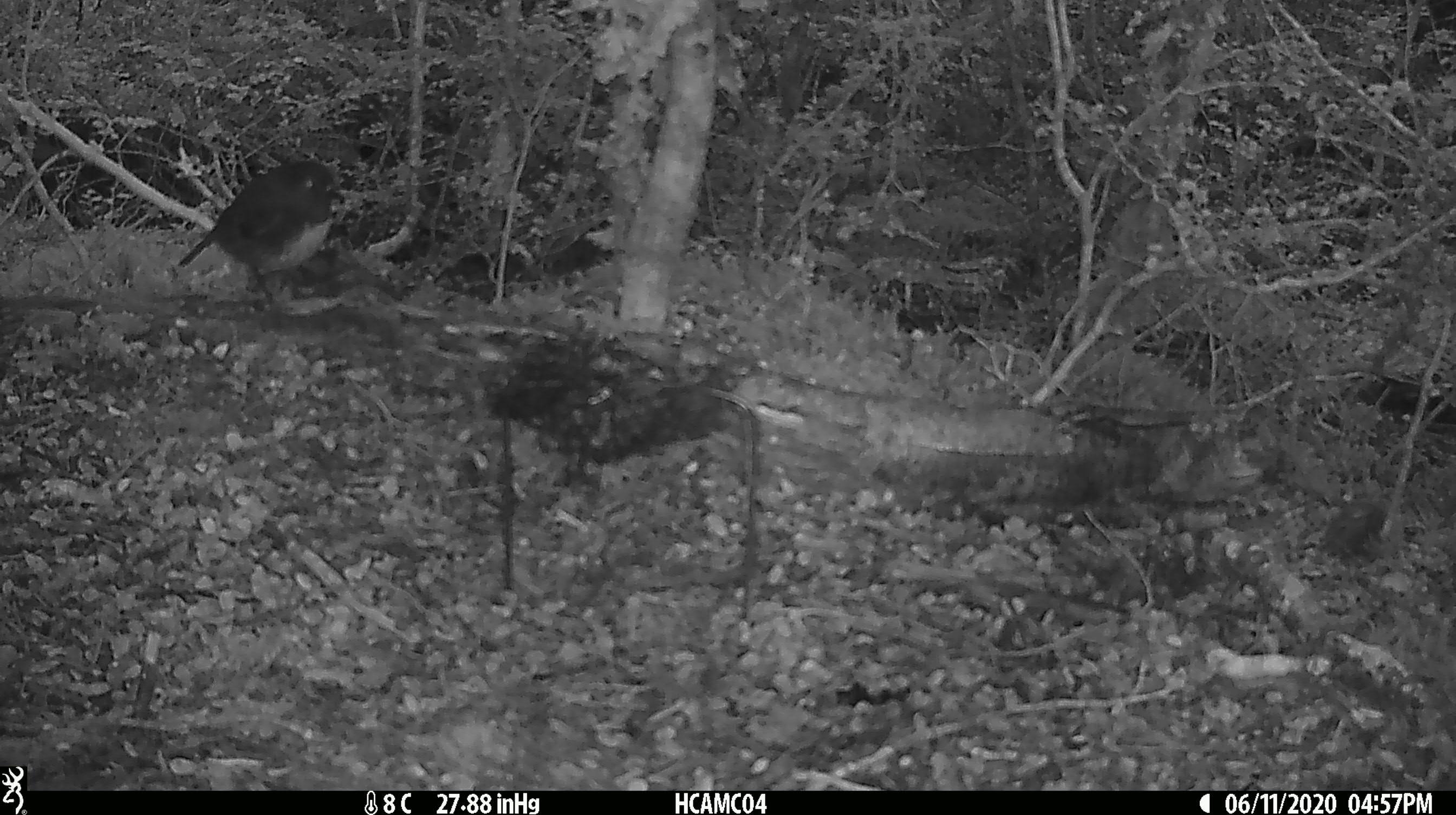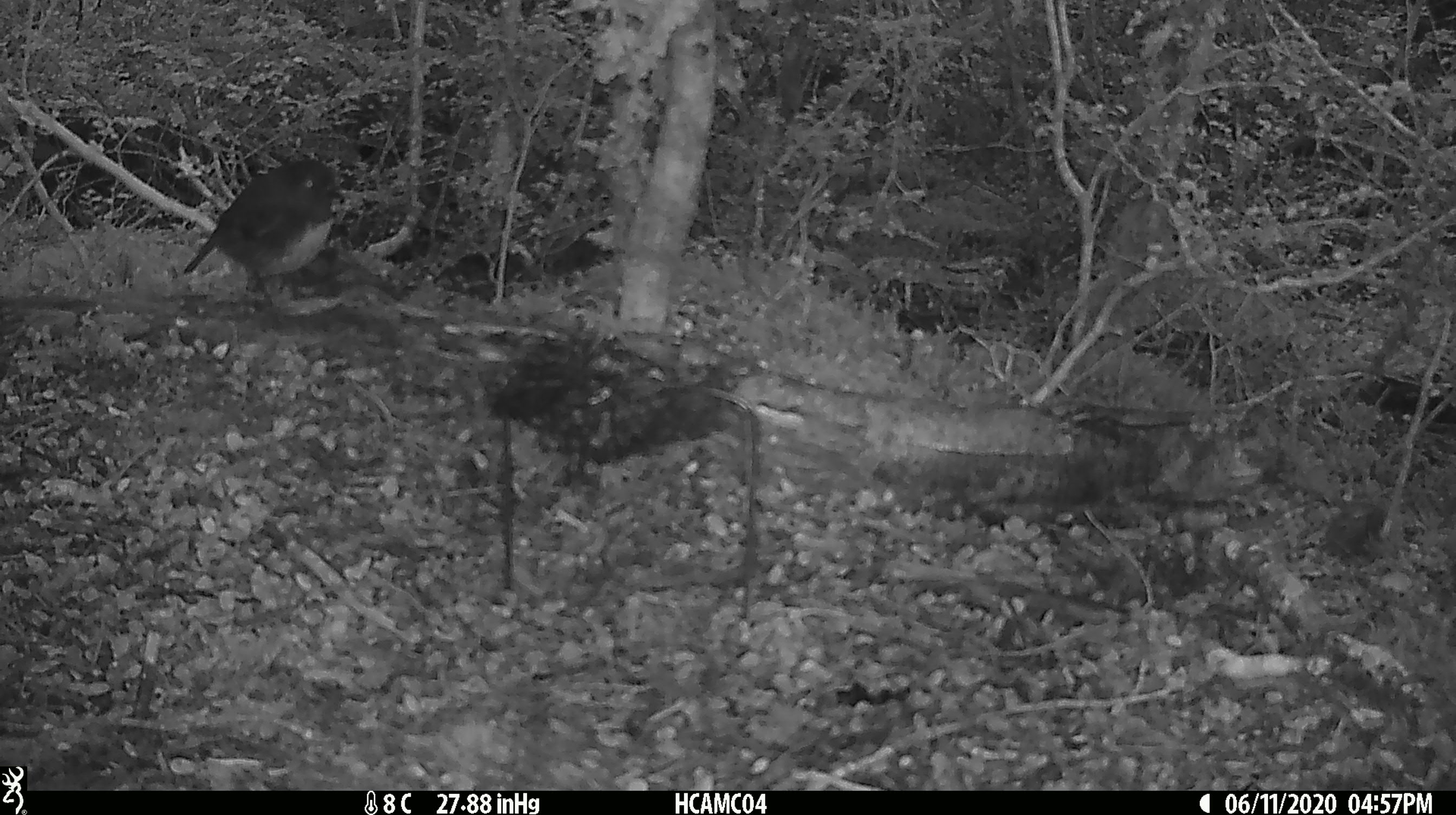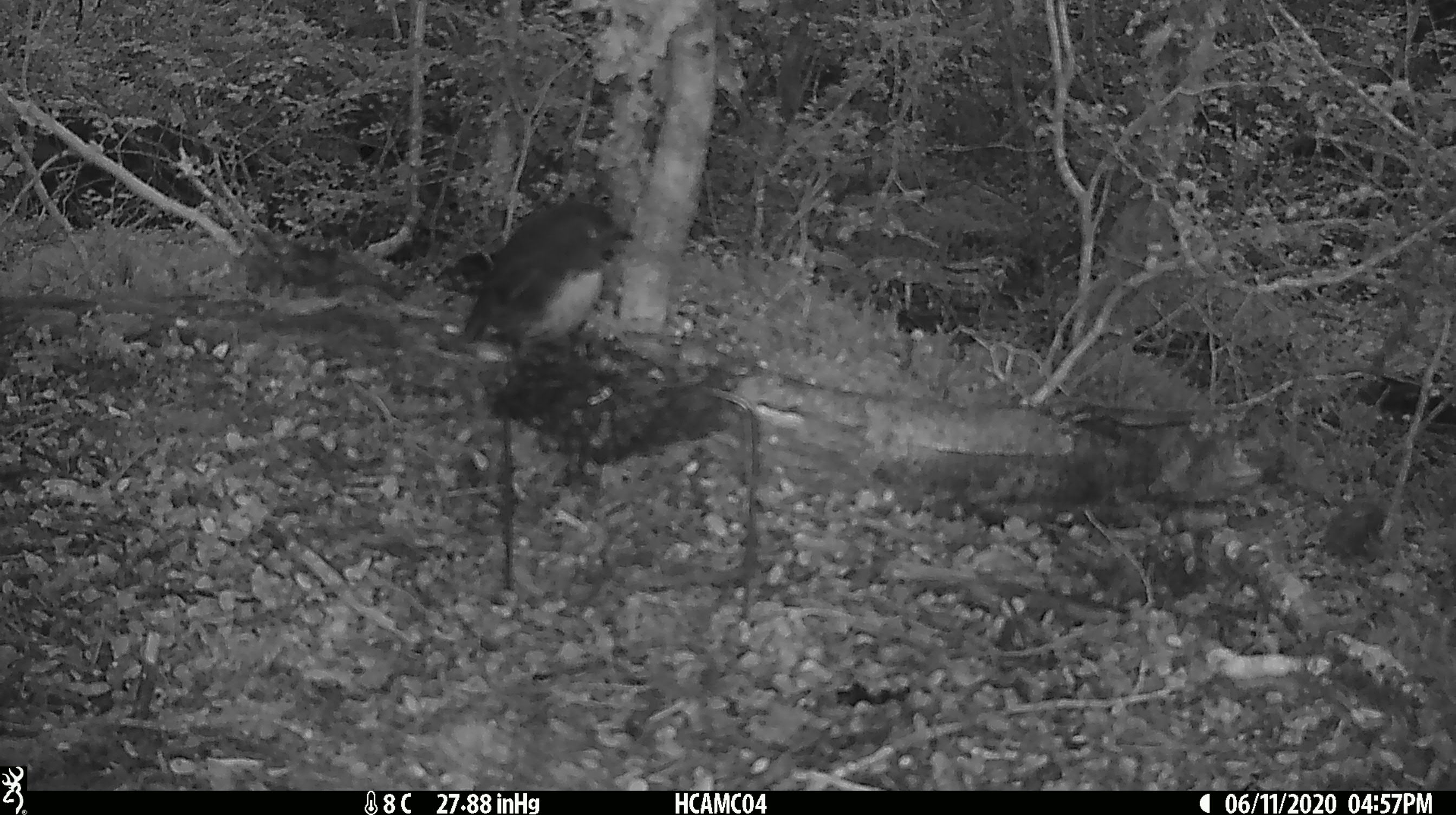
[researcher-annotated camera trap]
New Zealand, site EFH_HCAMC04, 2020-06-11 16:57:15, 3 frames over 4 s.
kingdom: Animalia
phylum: Chordata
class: Aves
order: Passeriformes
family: Petroicidae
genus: Petroica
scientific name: Petroica australis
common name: new zealand robin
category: robin